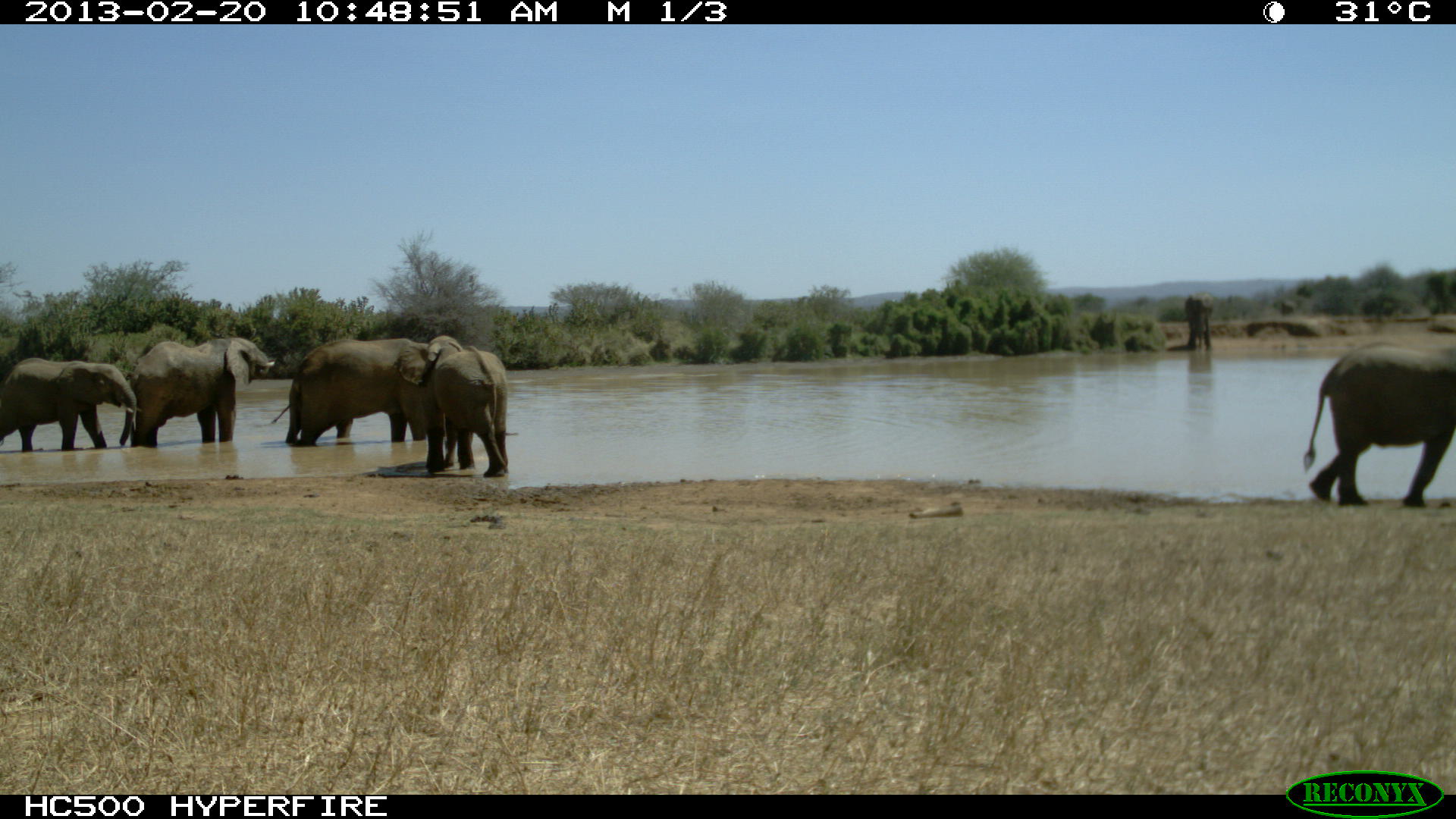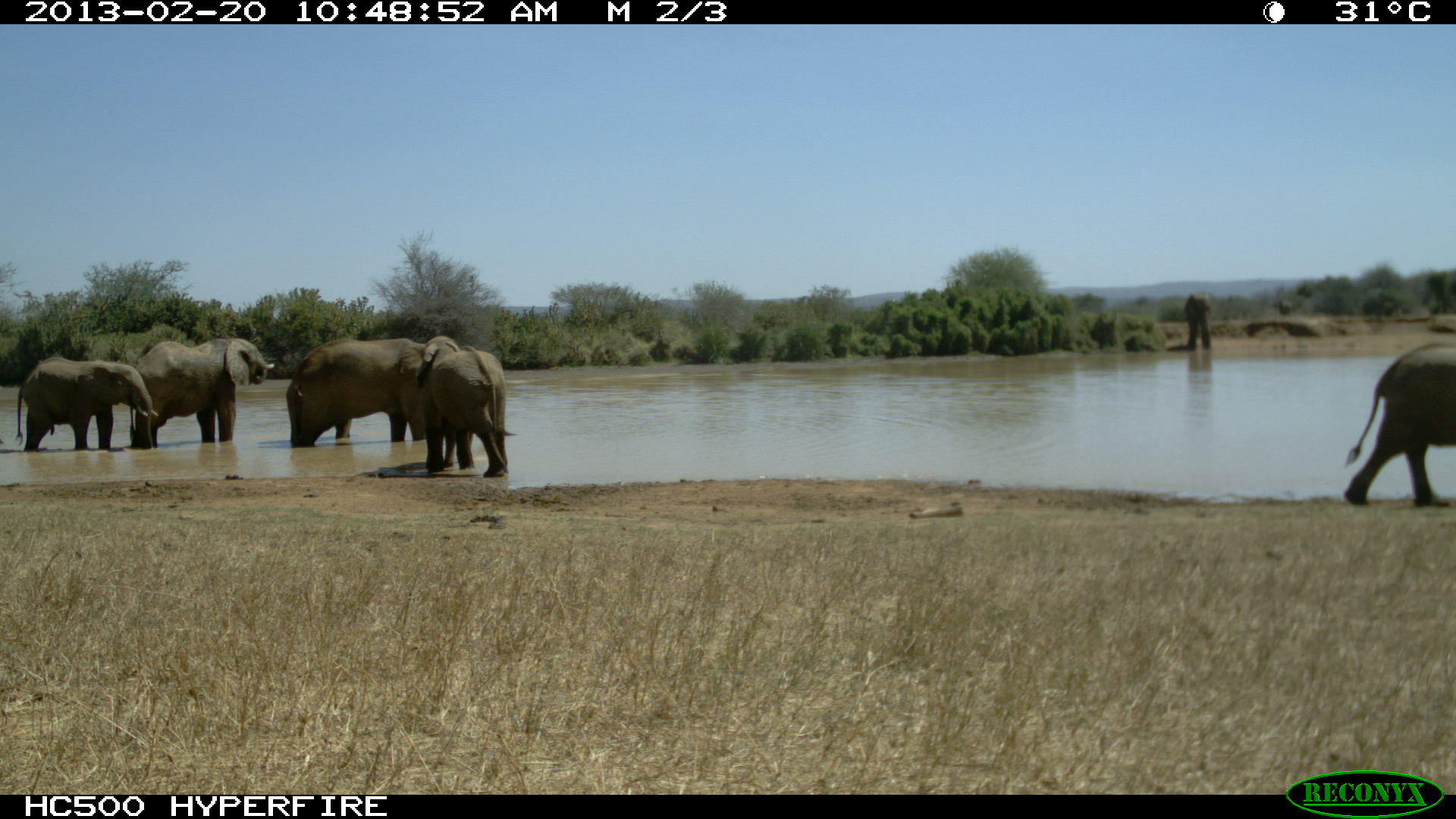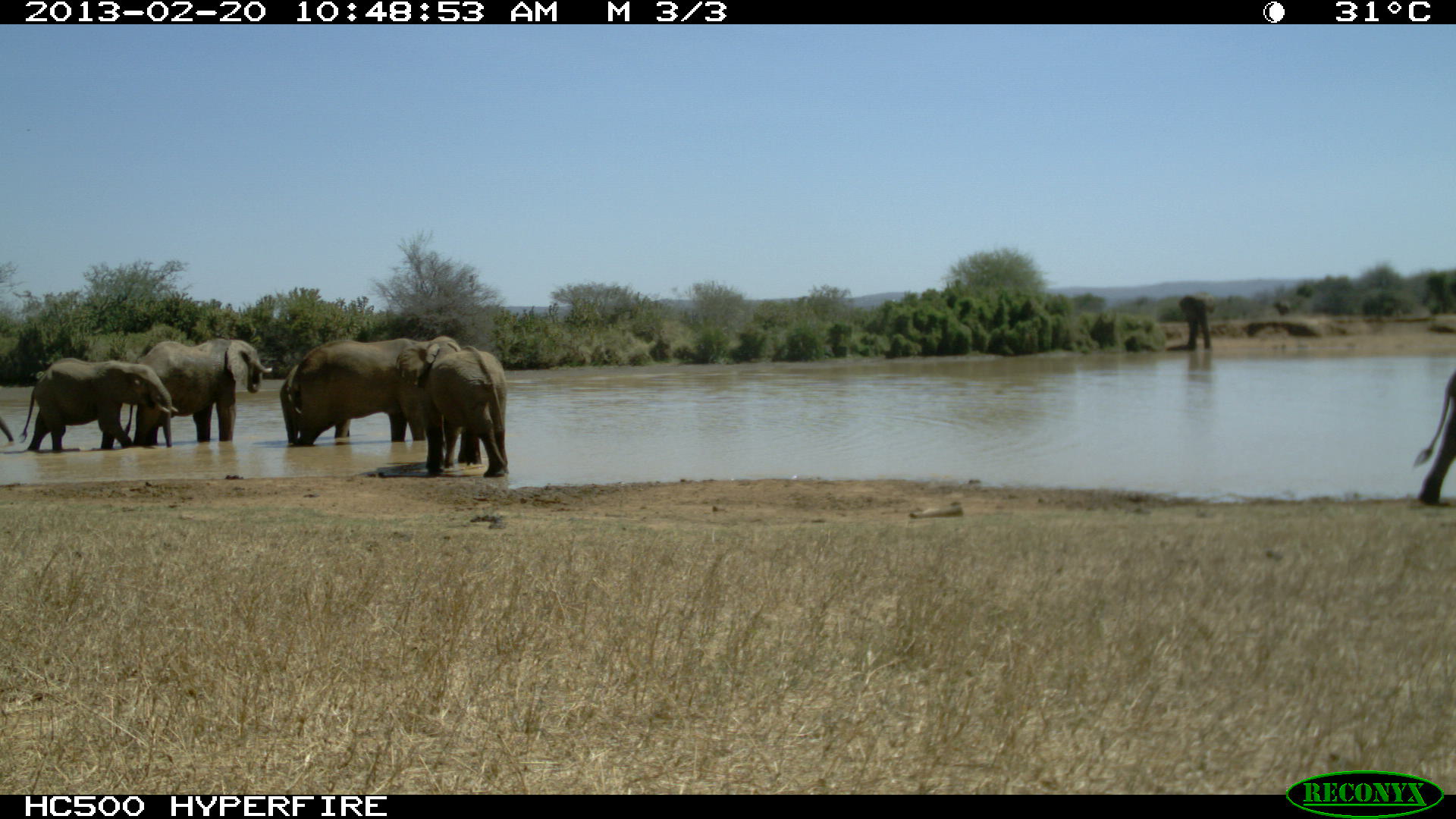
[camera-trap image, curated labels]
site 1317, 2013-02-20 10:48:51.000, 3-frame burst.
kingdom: Animalia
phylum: Chordata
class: Mammalia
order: Proboscidea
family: Elephantidae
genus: Loxodonta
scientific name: Loxodonta africana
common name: african bush elephant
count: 6